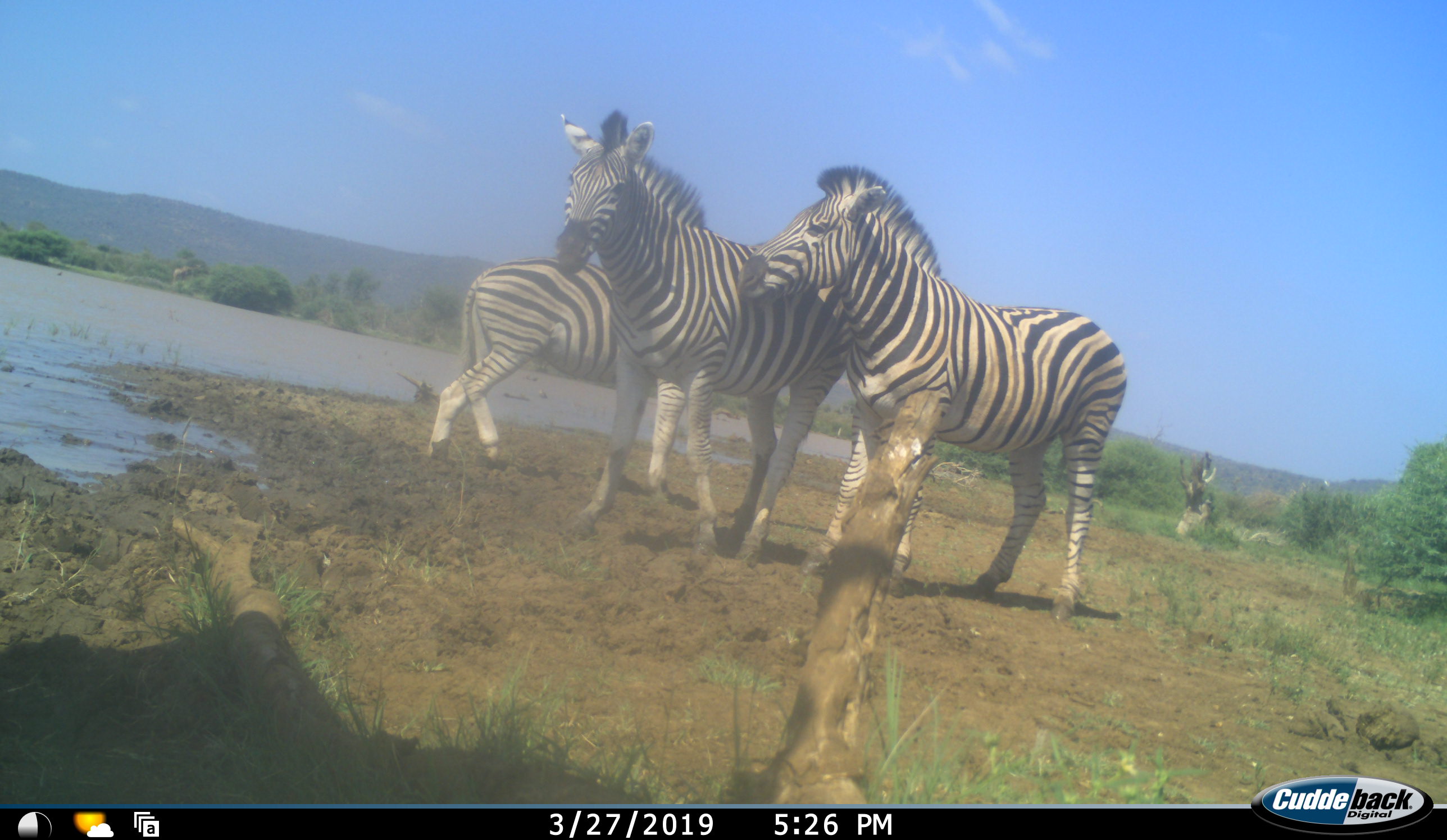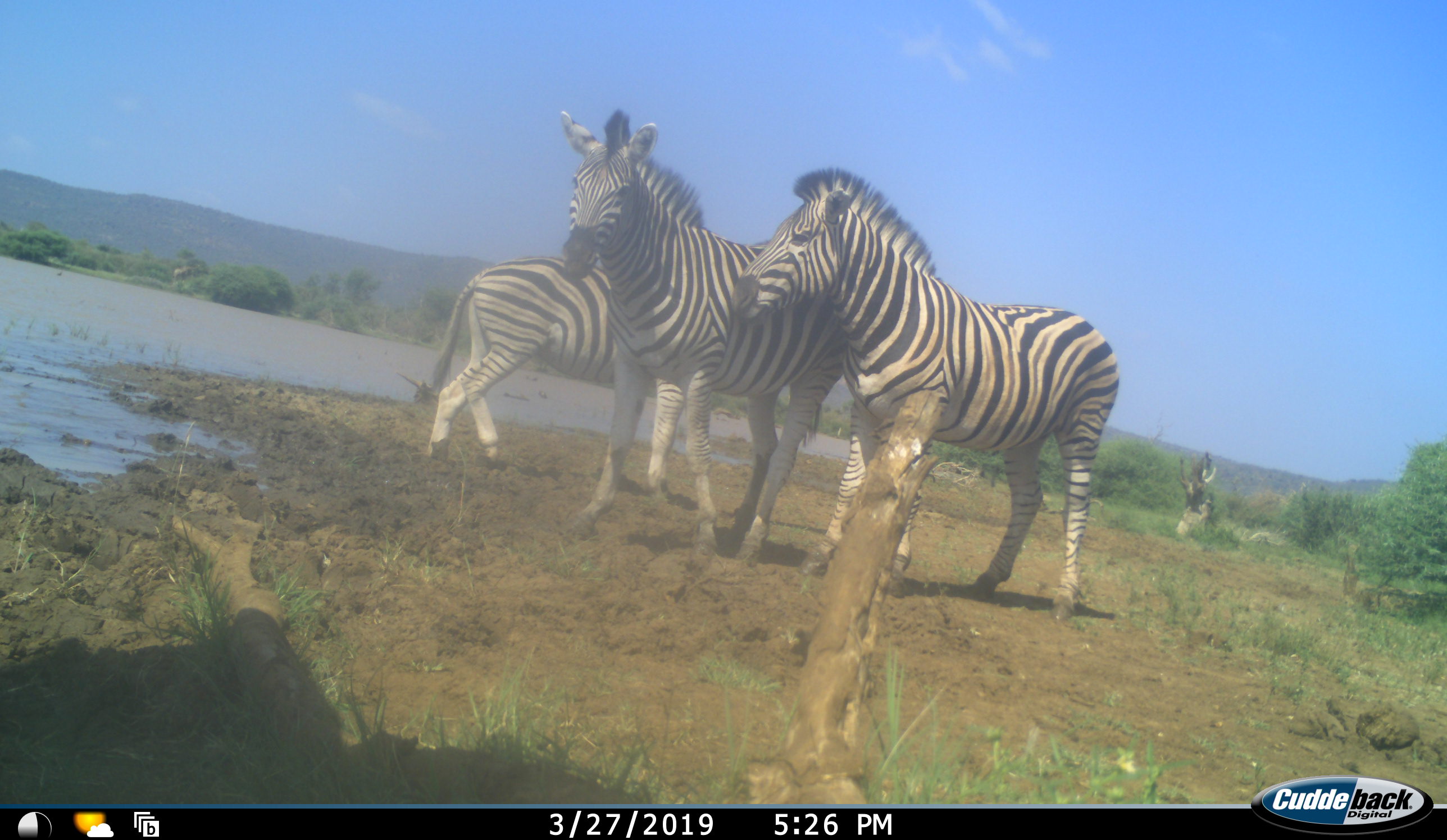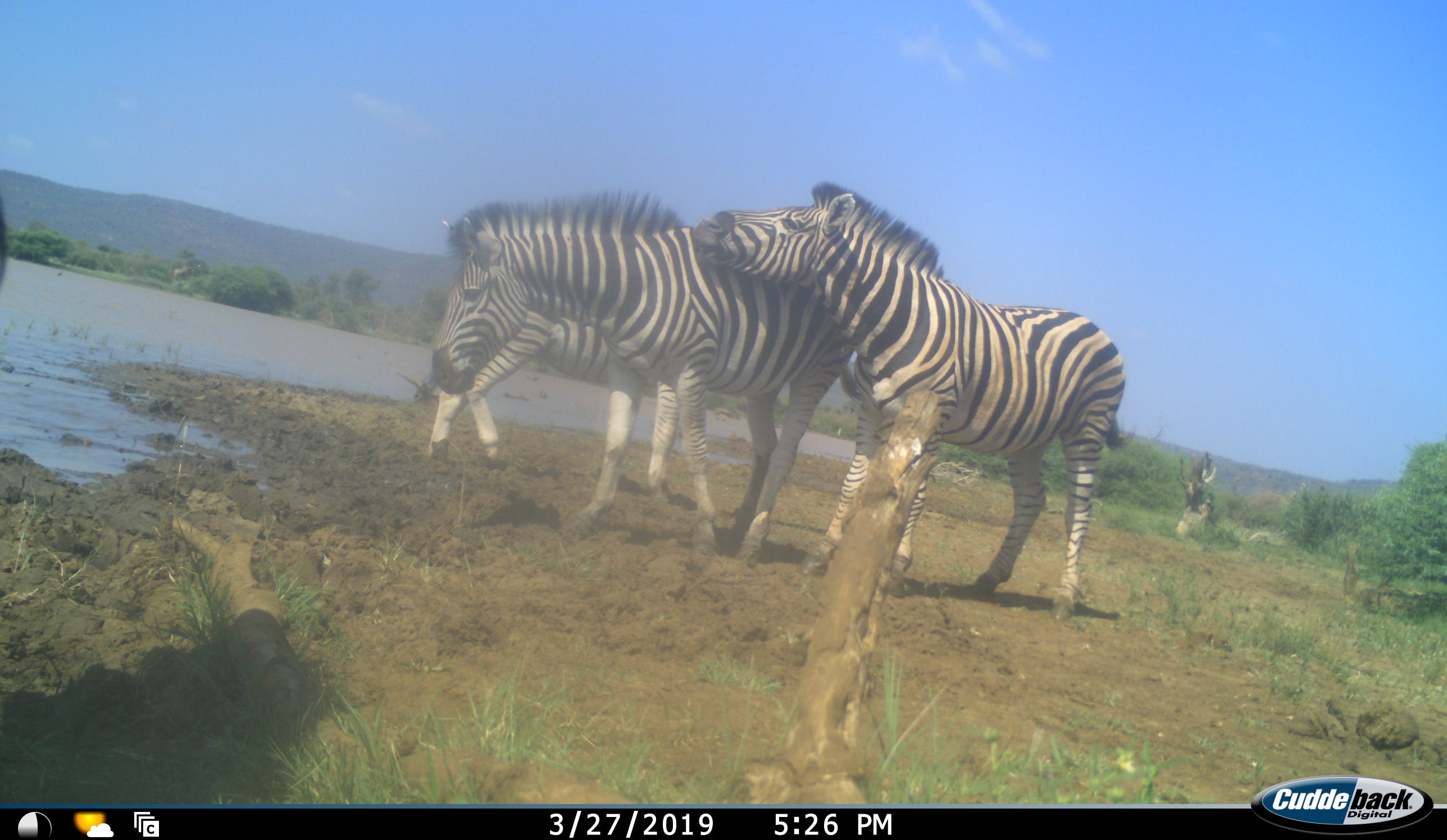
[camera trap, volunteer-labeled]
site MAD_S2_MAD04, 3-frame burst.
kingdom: Animalia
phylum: Chordata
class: Mammalia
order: Perissodactyla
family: Equidae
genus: Equus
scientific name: Equus quagga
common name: plains zebra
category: zebraplains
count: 3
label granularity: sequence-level